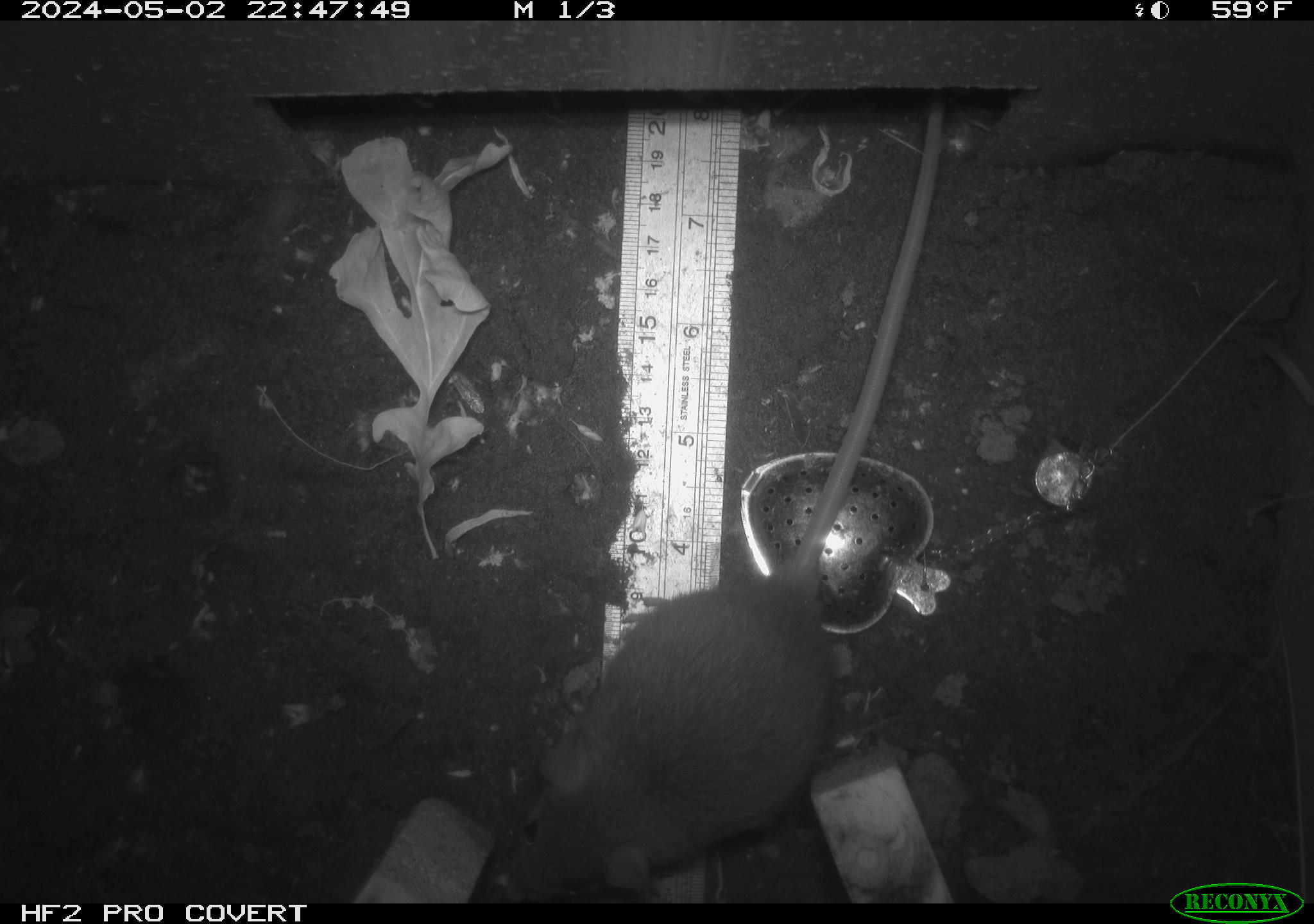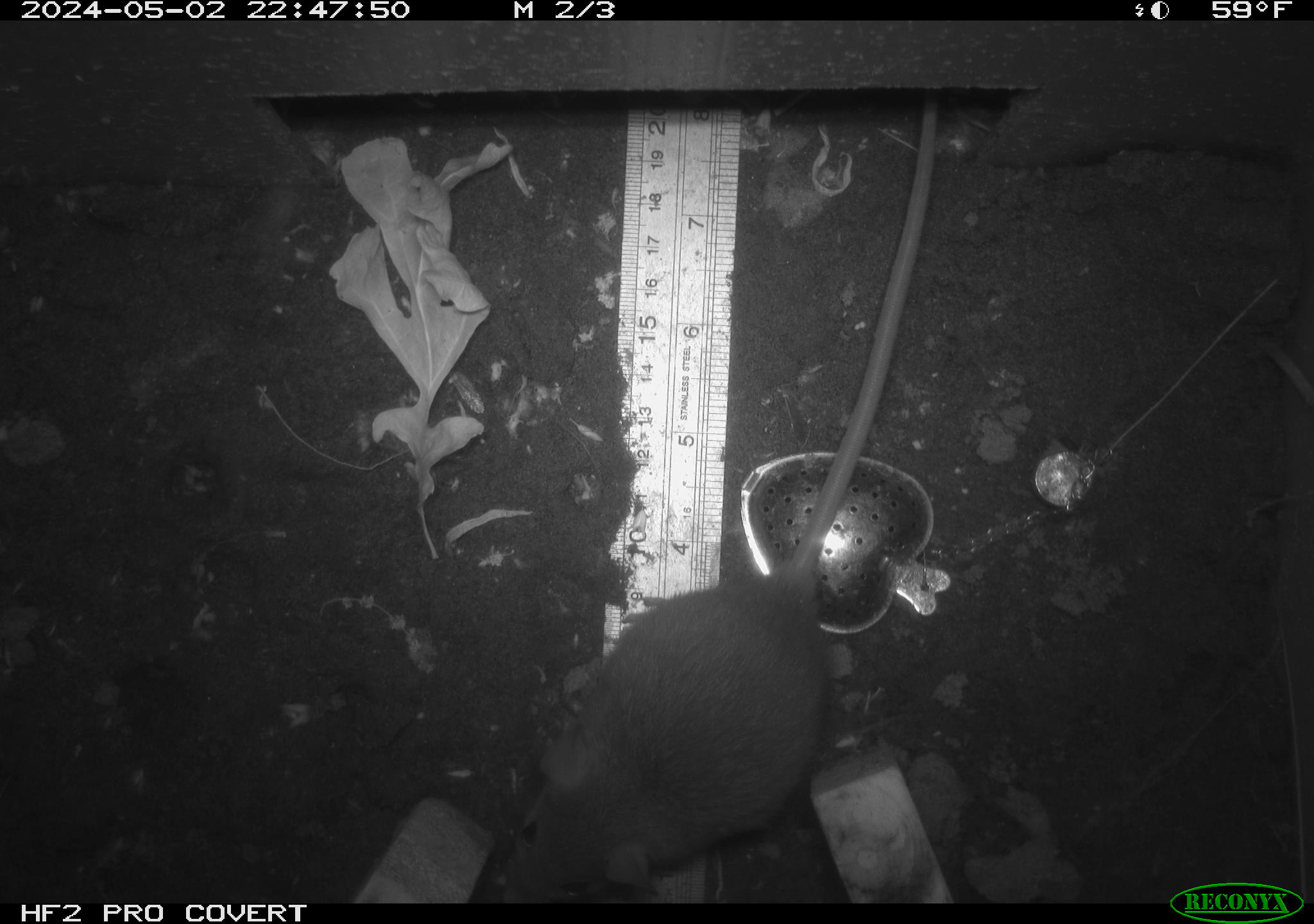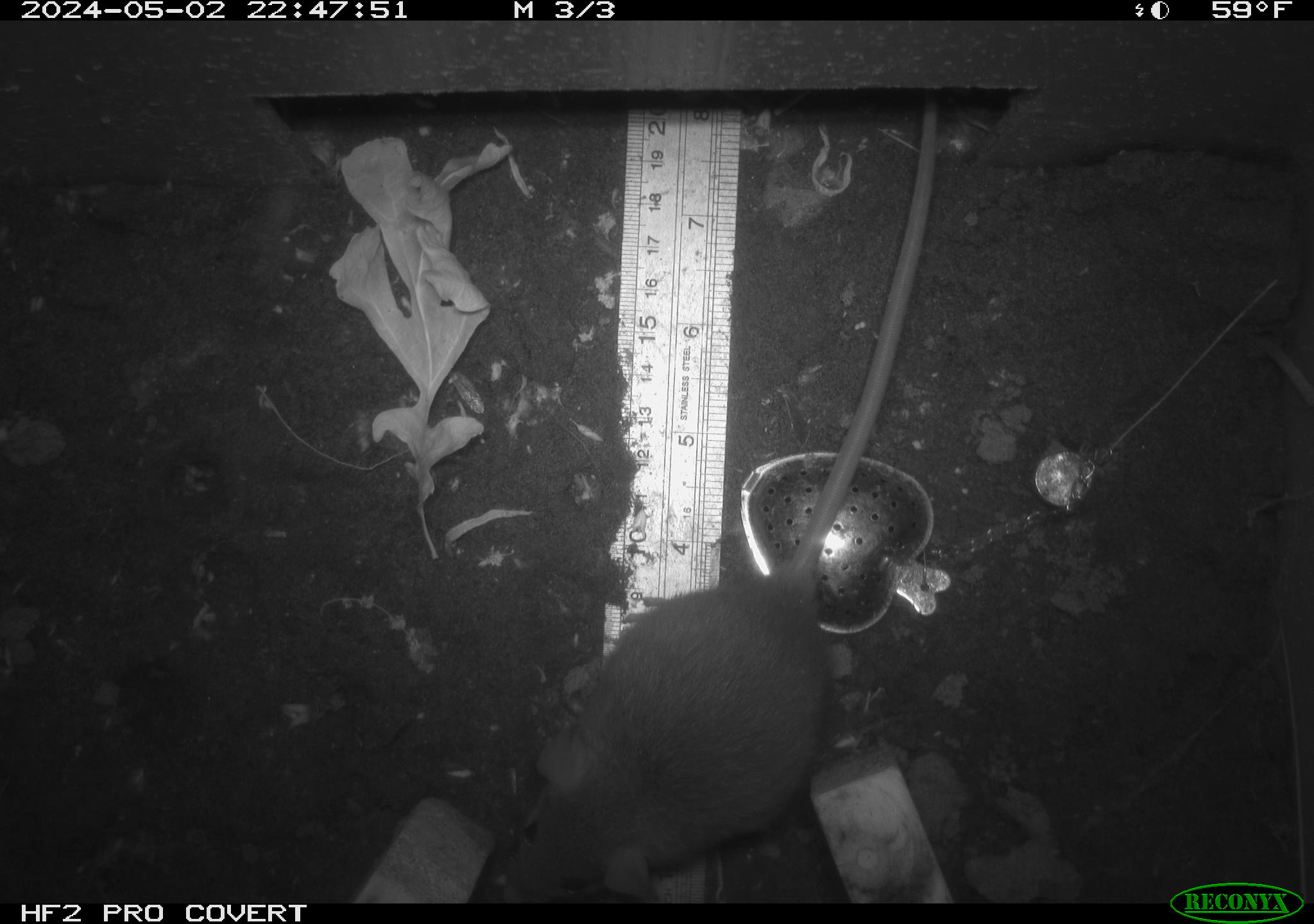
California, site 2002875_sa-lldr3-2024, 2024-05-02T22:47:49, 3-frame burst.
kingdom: Animalia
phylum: Chordata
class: Mammalia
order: Rodentia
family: Muridae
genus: Rattus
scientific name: Rattus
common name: rat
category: rattus species